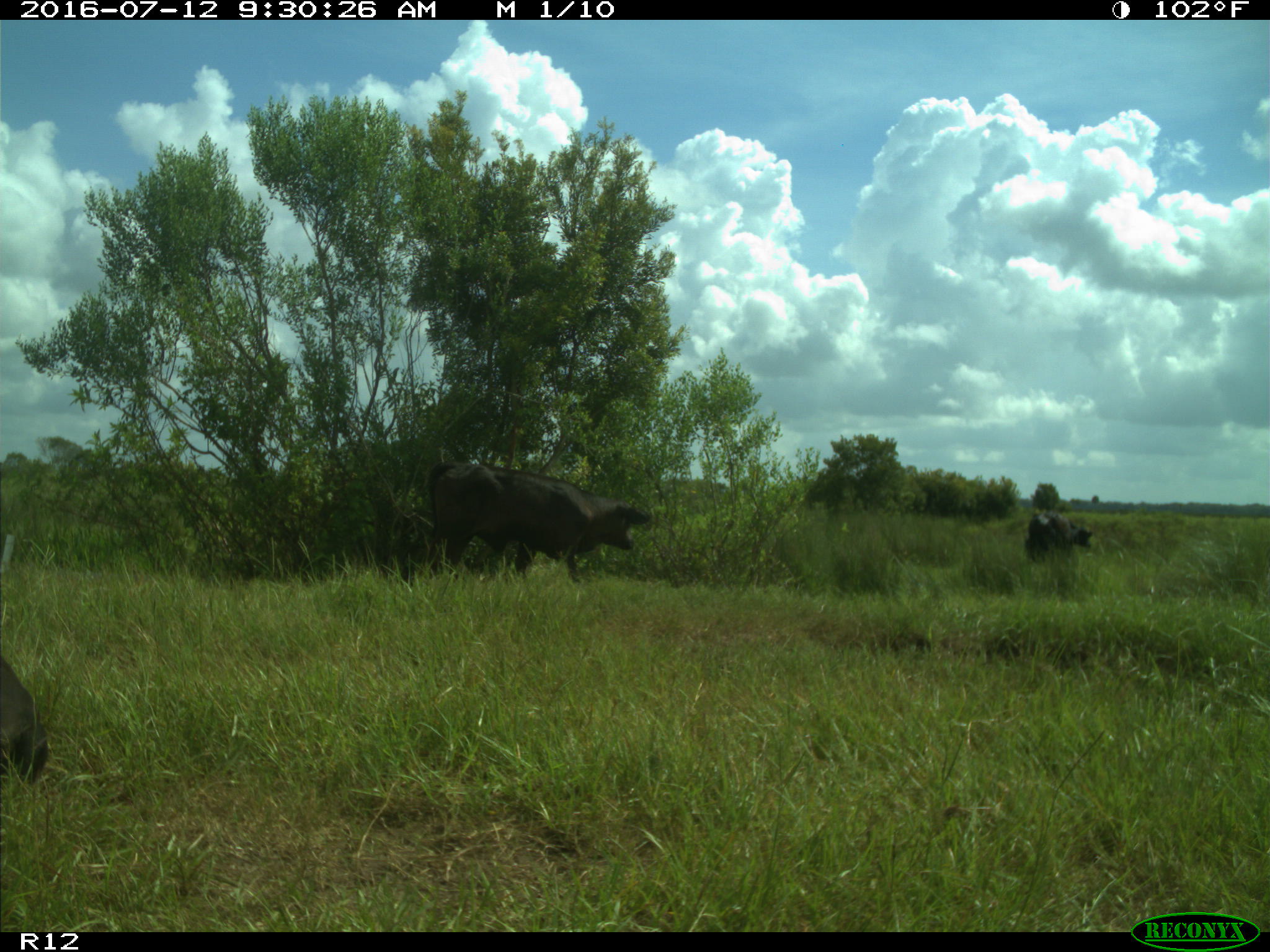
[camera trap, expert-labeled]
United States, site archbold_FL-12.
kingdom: Animalia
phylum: Chordata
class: Mammalia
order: Artiodactyla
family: Bovidae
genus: Bos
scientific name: Bos taurus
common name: domestic cow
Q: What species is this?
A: Bos taurus (domestic cow).